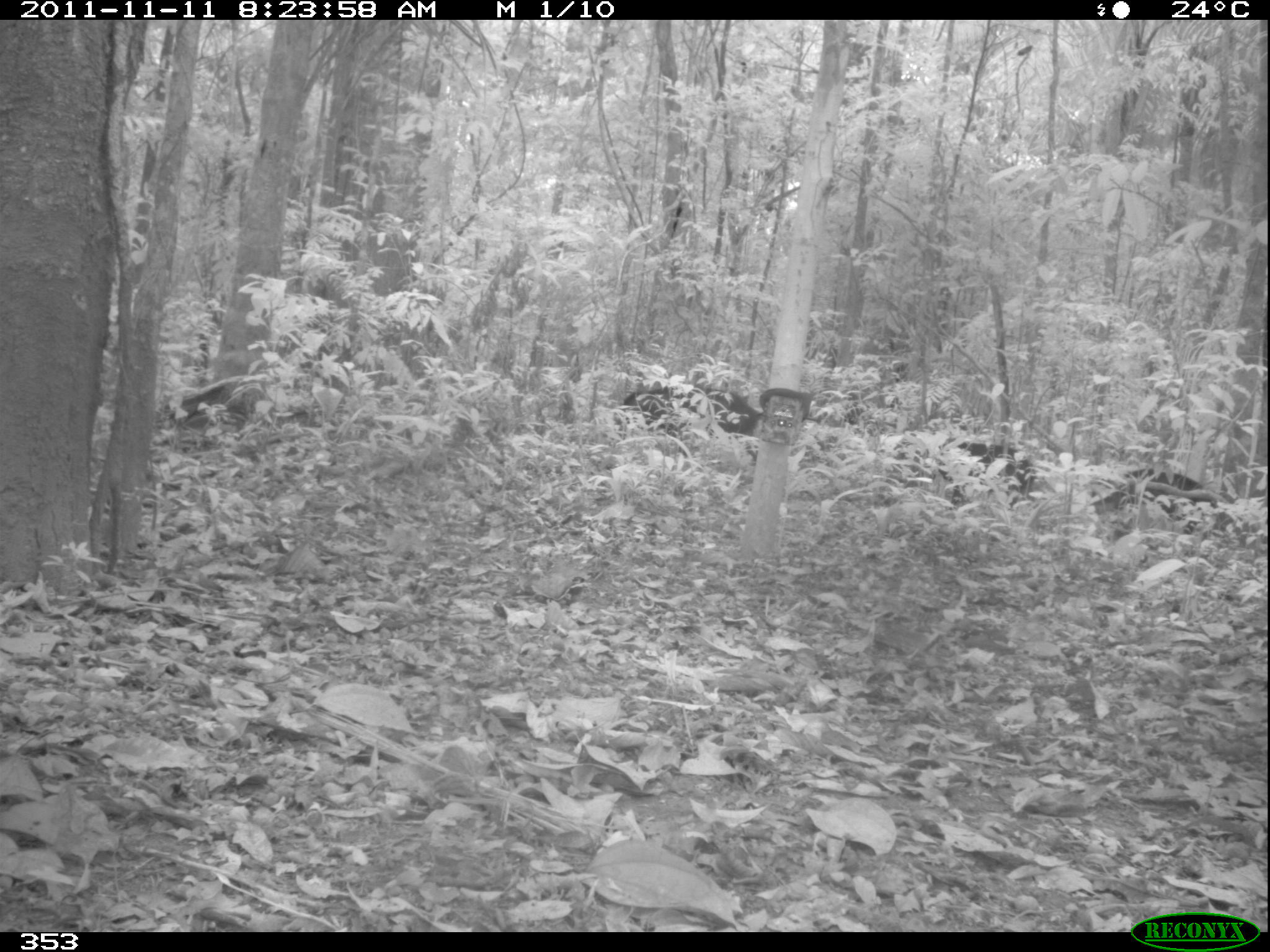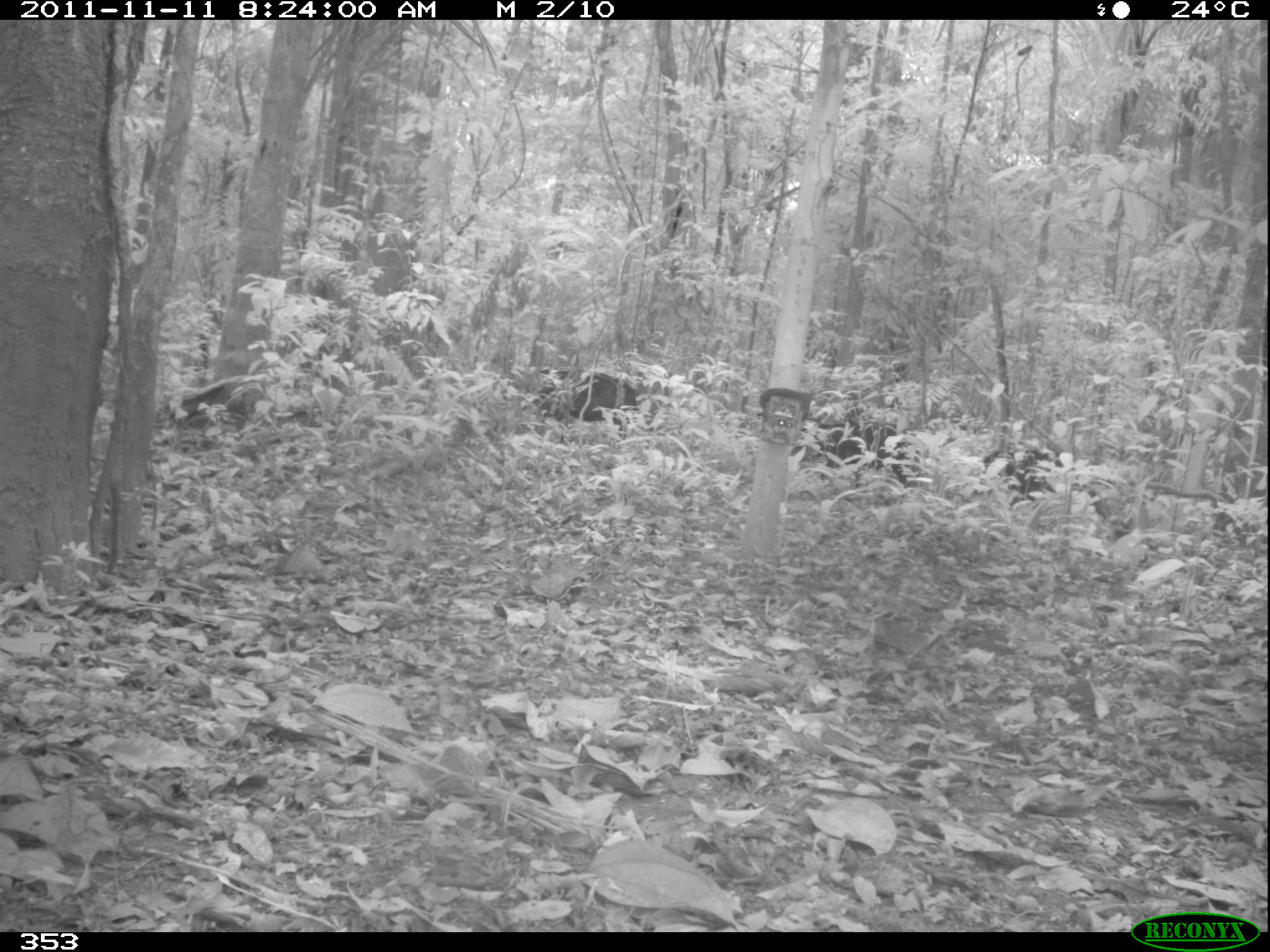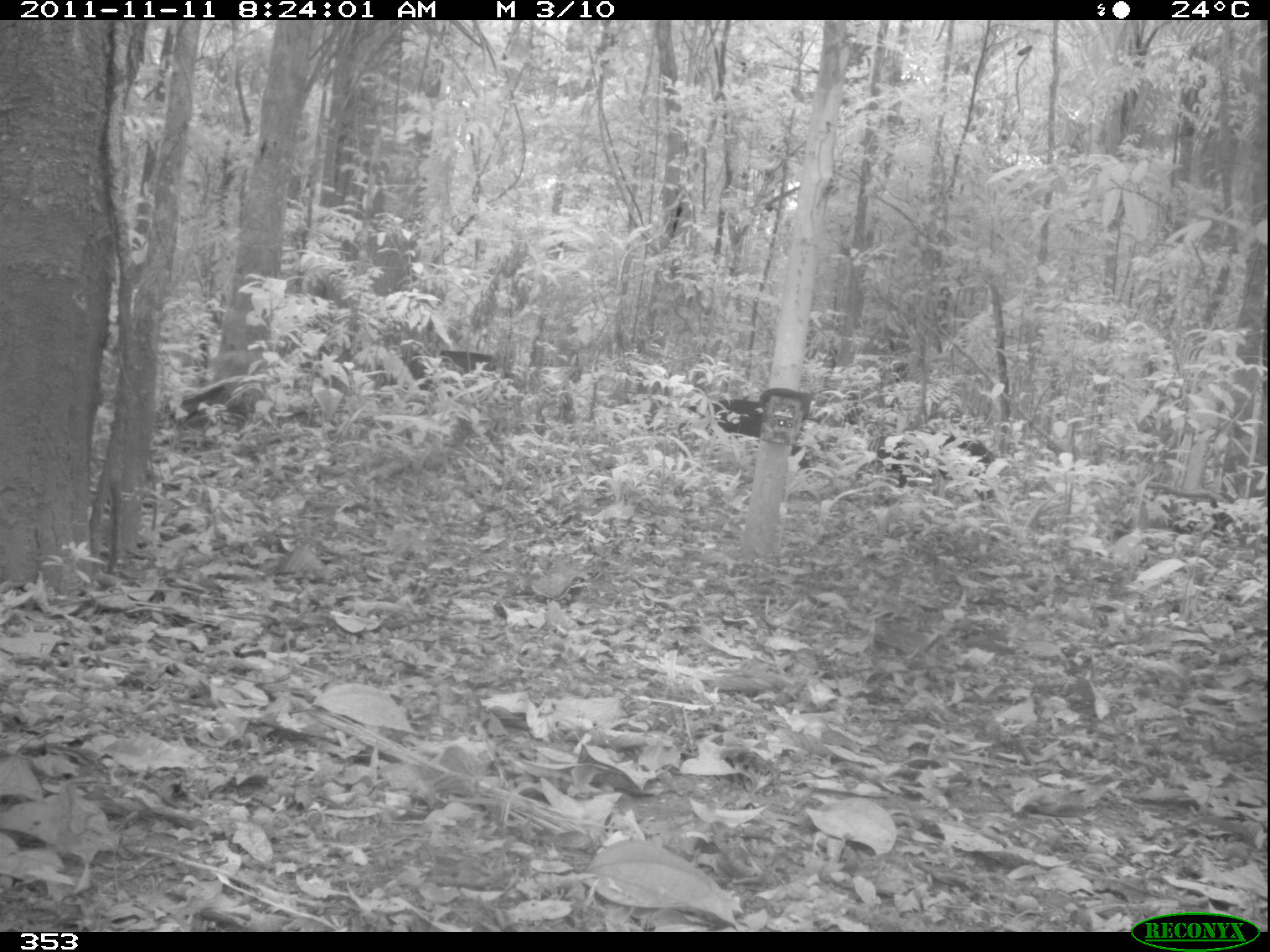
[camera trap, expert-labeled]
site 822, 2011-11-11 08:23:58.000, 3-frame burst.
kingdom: Animalia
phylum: Chordata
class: Mammalia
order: Artiodactyla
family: Tayassuidae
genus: Tayassu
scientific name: Tayassu pecari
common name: white-lipped peccary